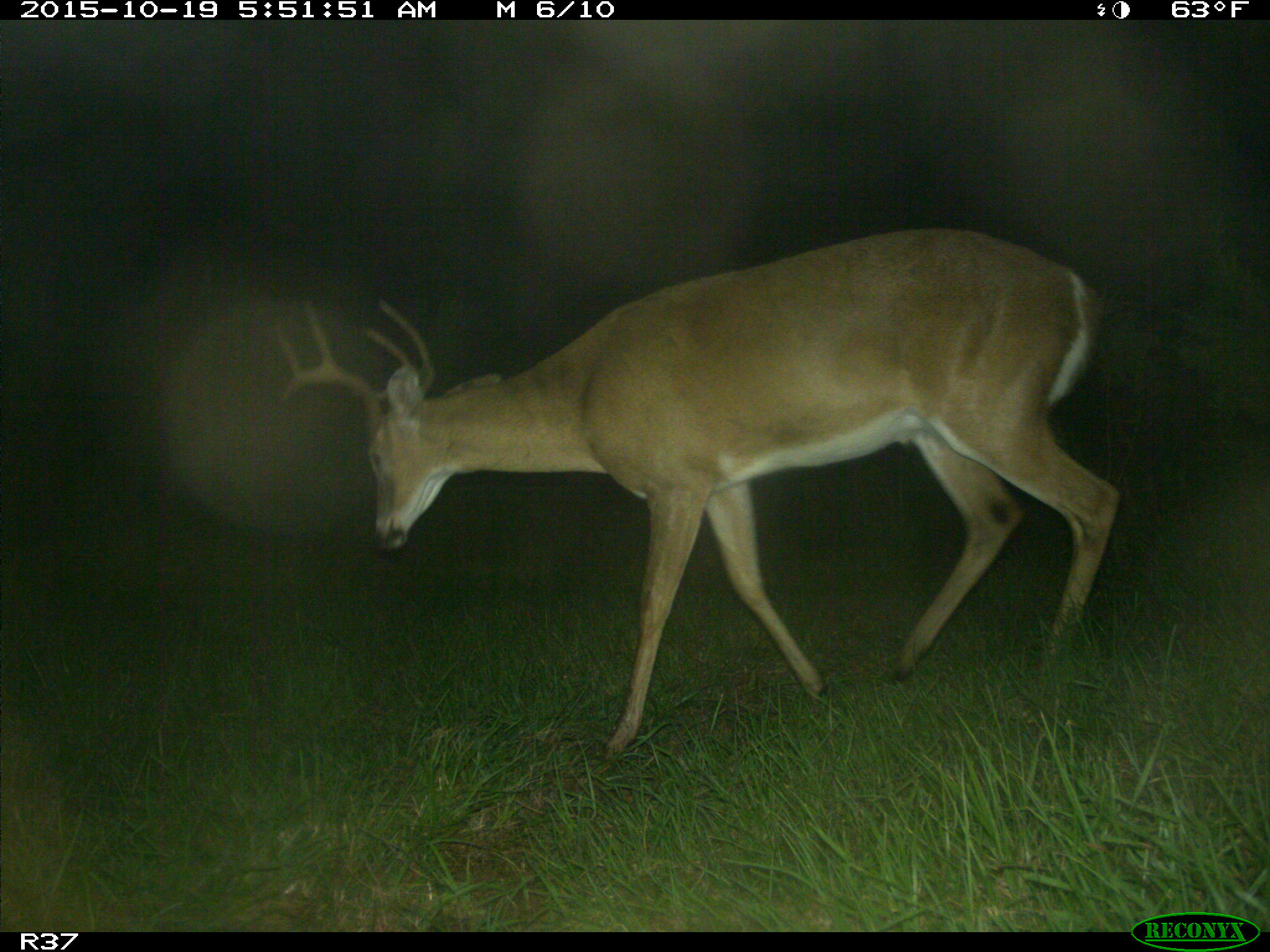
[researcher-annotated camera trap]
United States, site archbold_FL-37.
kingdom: Animalia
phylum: Chordata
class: Mammalia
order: Artiodactyla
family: Cervidae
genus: Odocoileus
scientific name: Odocoileus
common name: deer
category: unidentified deer